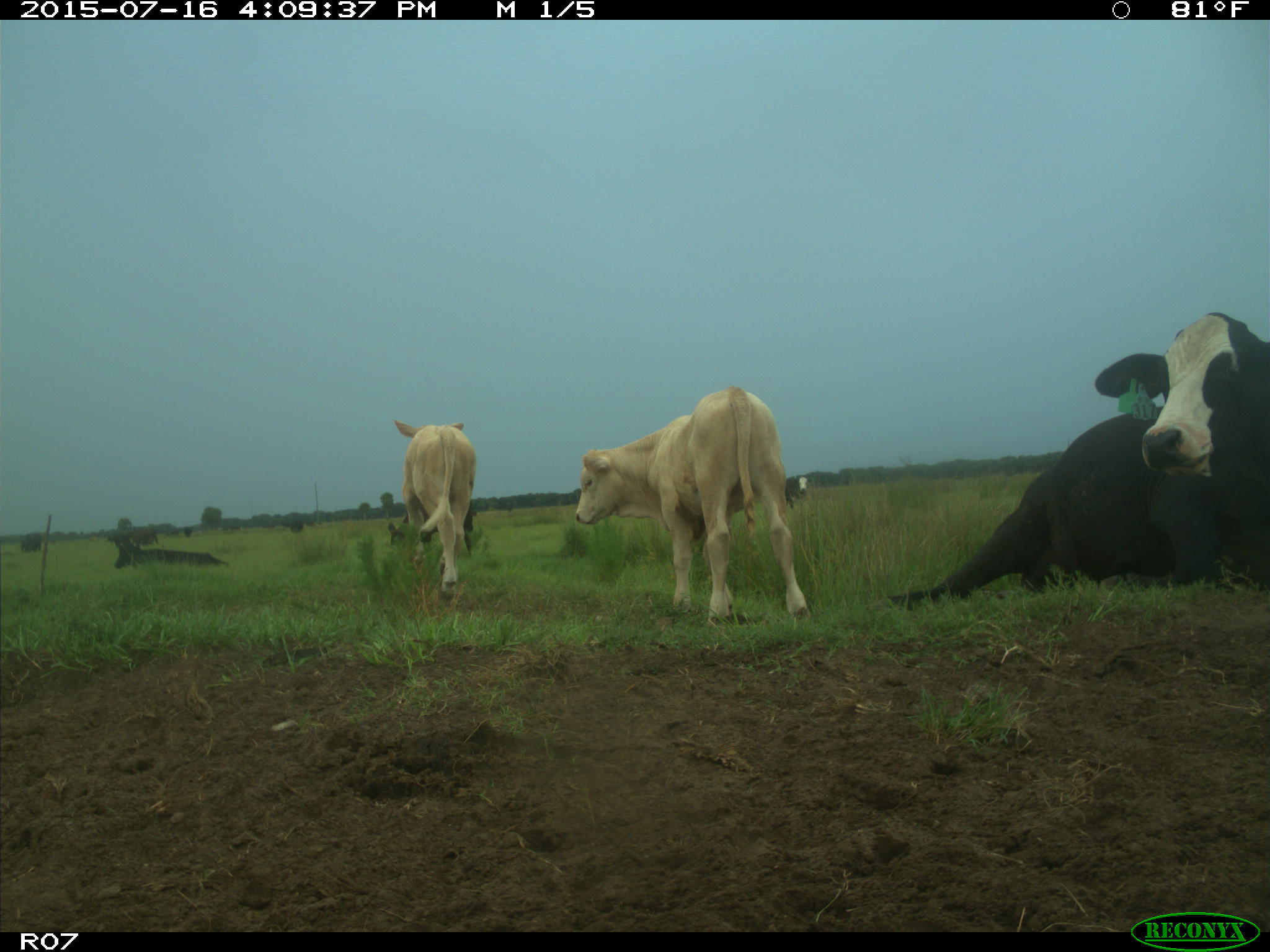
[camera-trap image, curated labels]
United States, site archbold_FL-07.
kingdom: Animalia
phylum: Chordata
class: Mammalia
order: Artiodactyla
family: Bovidae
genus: Bos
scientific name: Bos taurus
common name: domestic cow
Bos taurus (domestic cow).